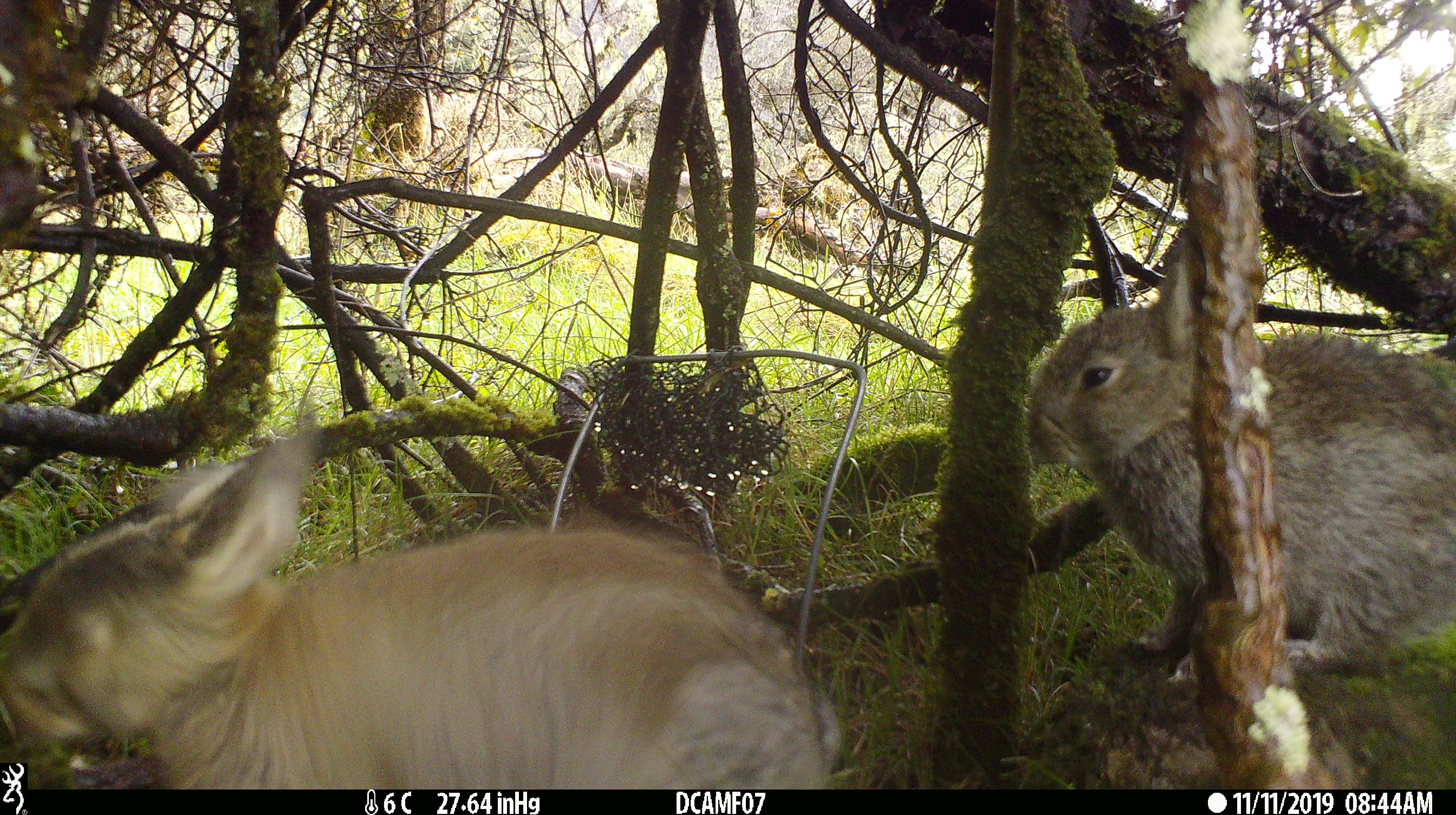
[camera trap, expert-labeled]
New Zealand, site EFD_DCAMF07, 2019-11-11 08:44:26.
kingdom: Animalia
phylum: Chordata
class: Mammalia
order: Lagomorpha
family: Leporidae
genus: Oryctolagus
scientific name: Oryctolagus cuniculus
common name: european rabbit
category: rabbit